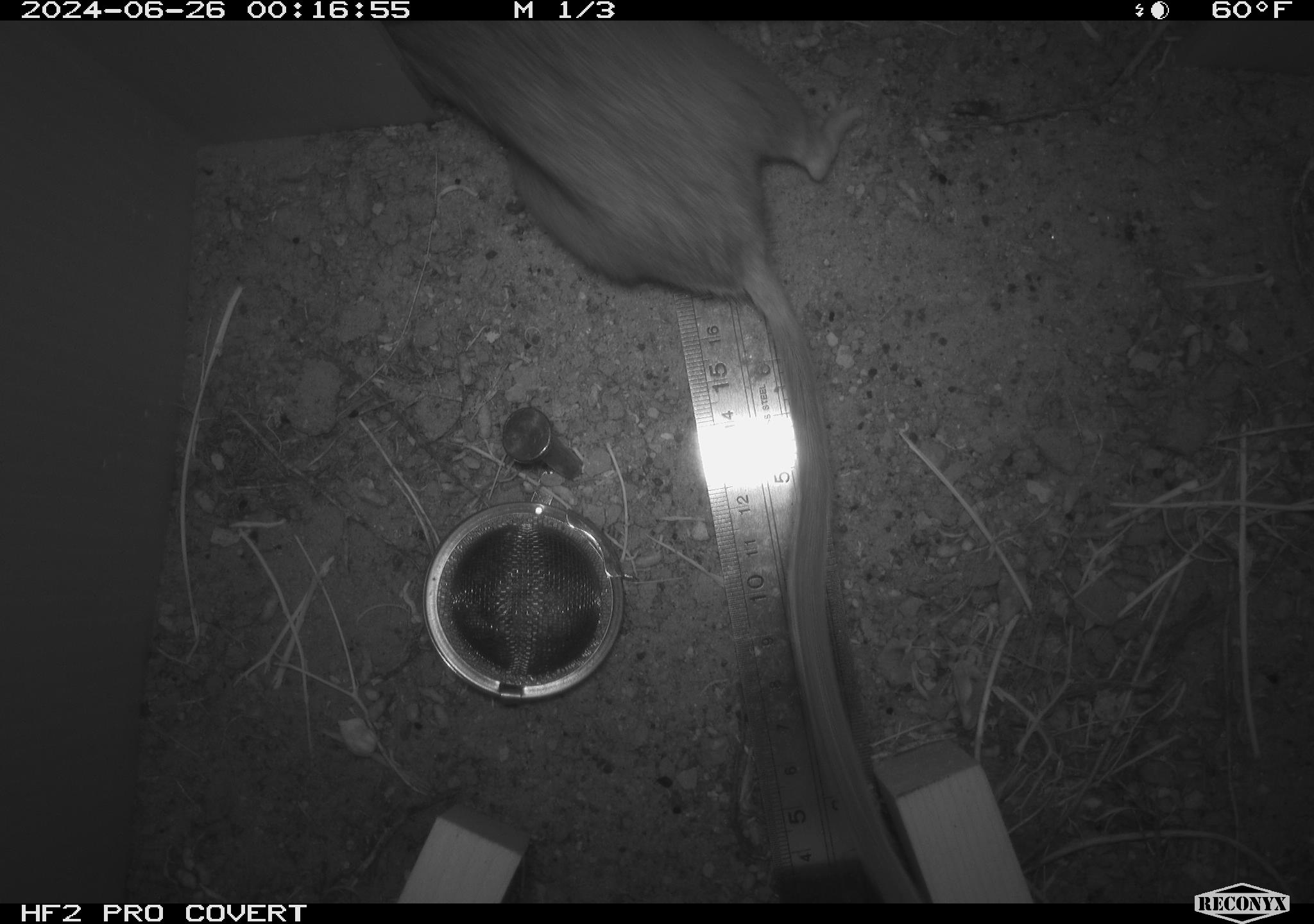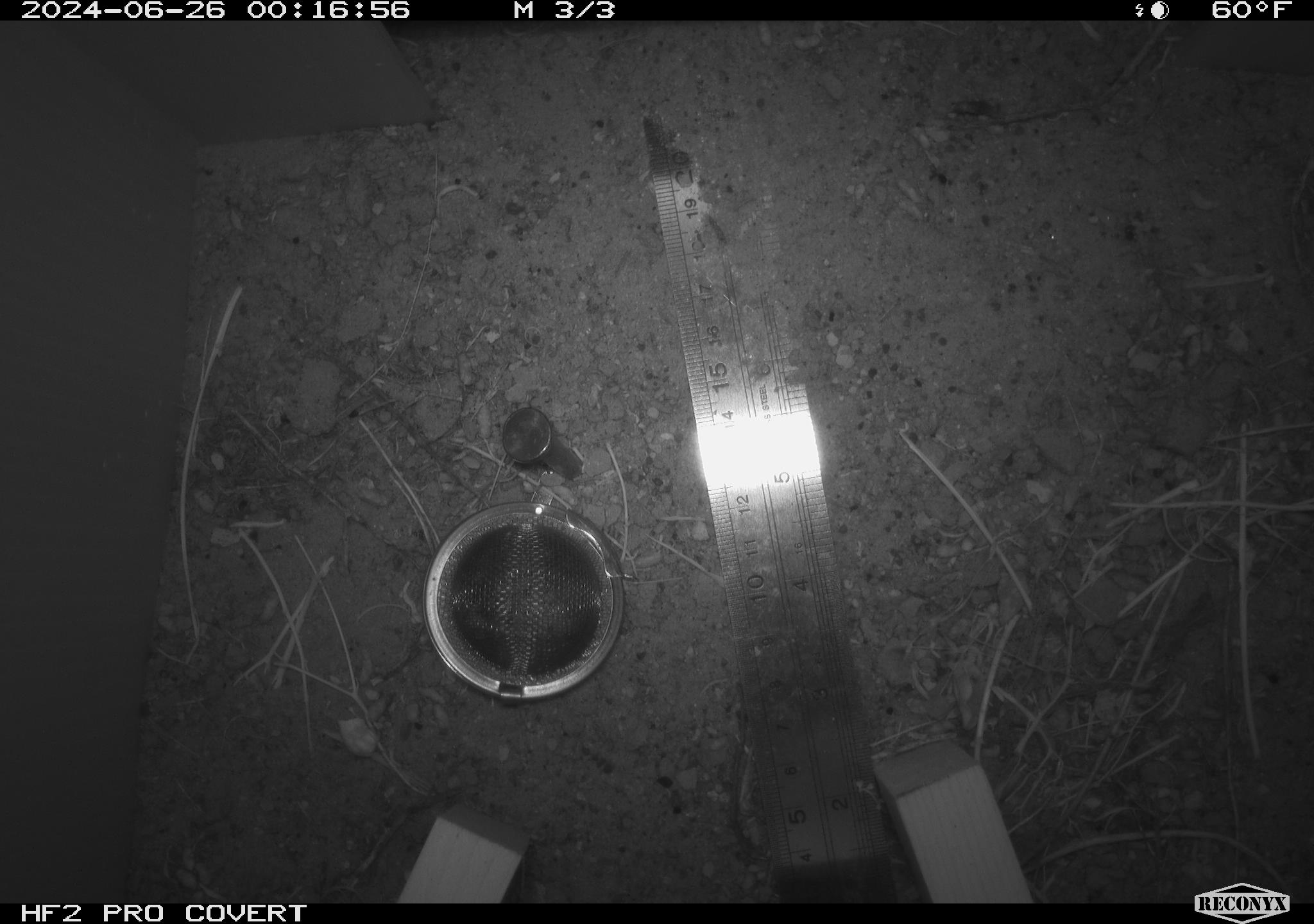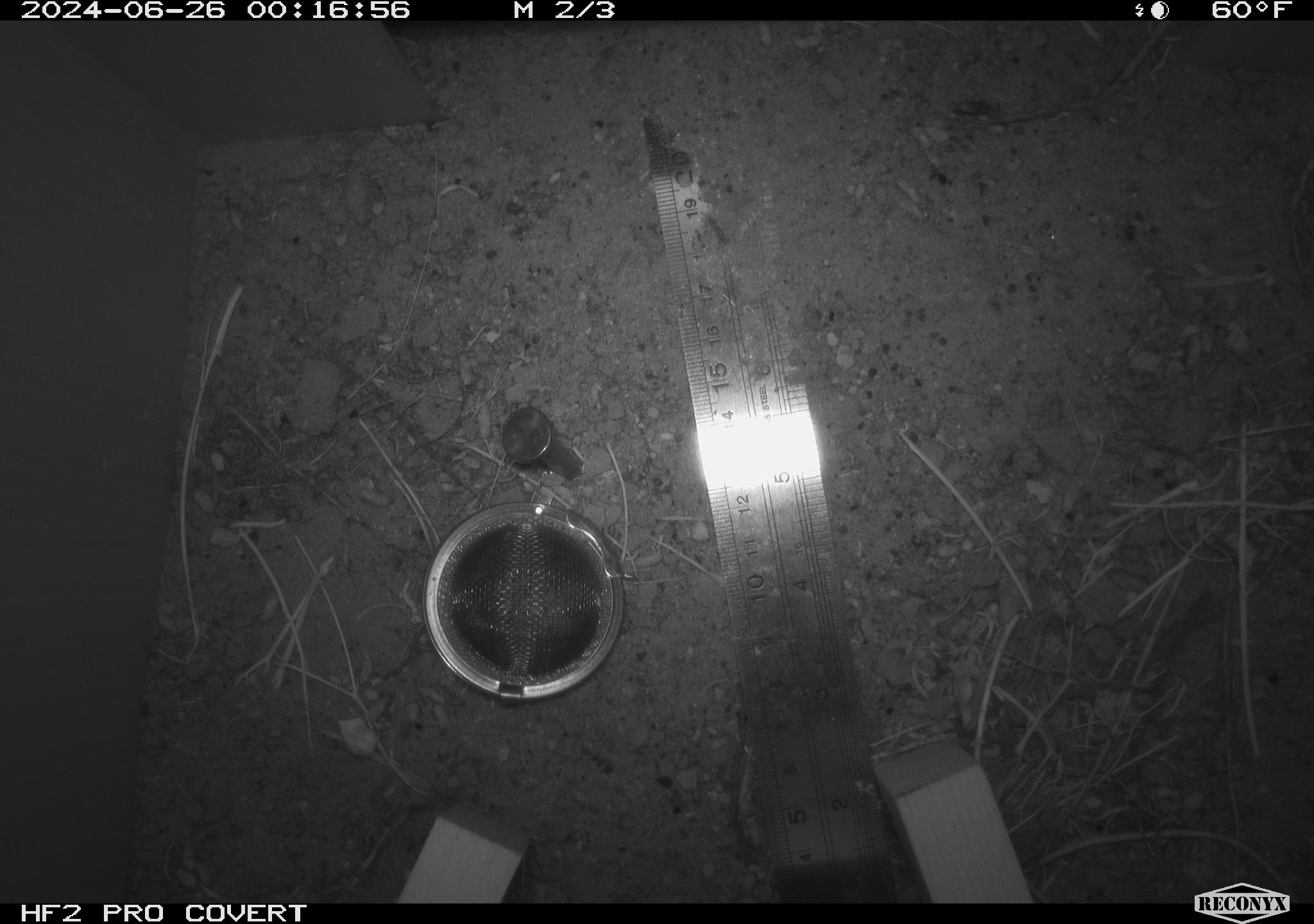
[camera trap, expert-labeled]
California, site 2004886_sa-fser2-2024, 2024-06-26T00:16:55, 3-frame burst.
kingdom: Animalia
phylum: Chordata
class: Mammalia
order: Rodentia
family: Cricetidae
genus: Neotoma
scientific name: Neotoma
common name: pack rat or woodrat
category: neotoma species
Neotoma species (pack rat or woodrat) (Neotoma).